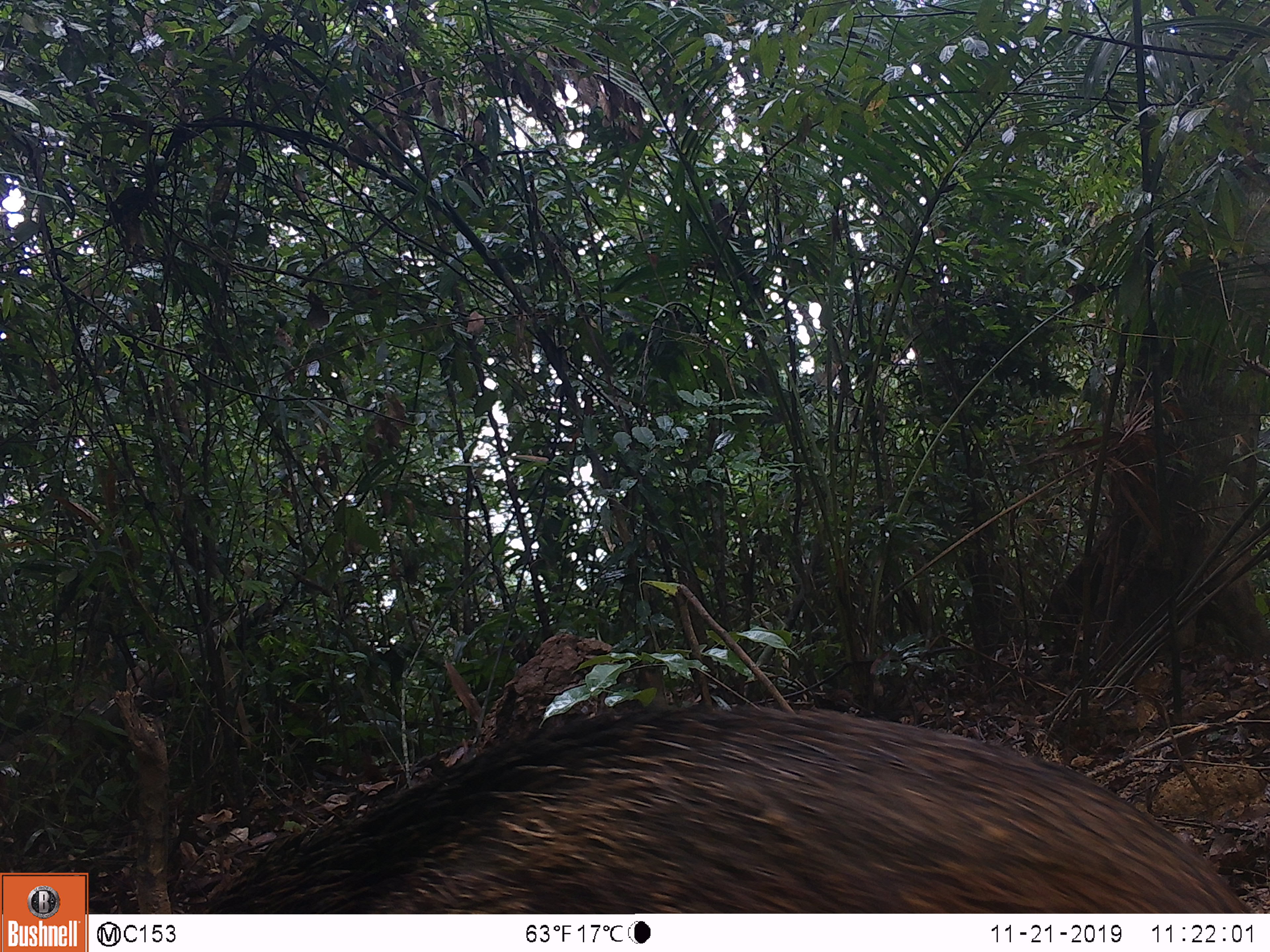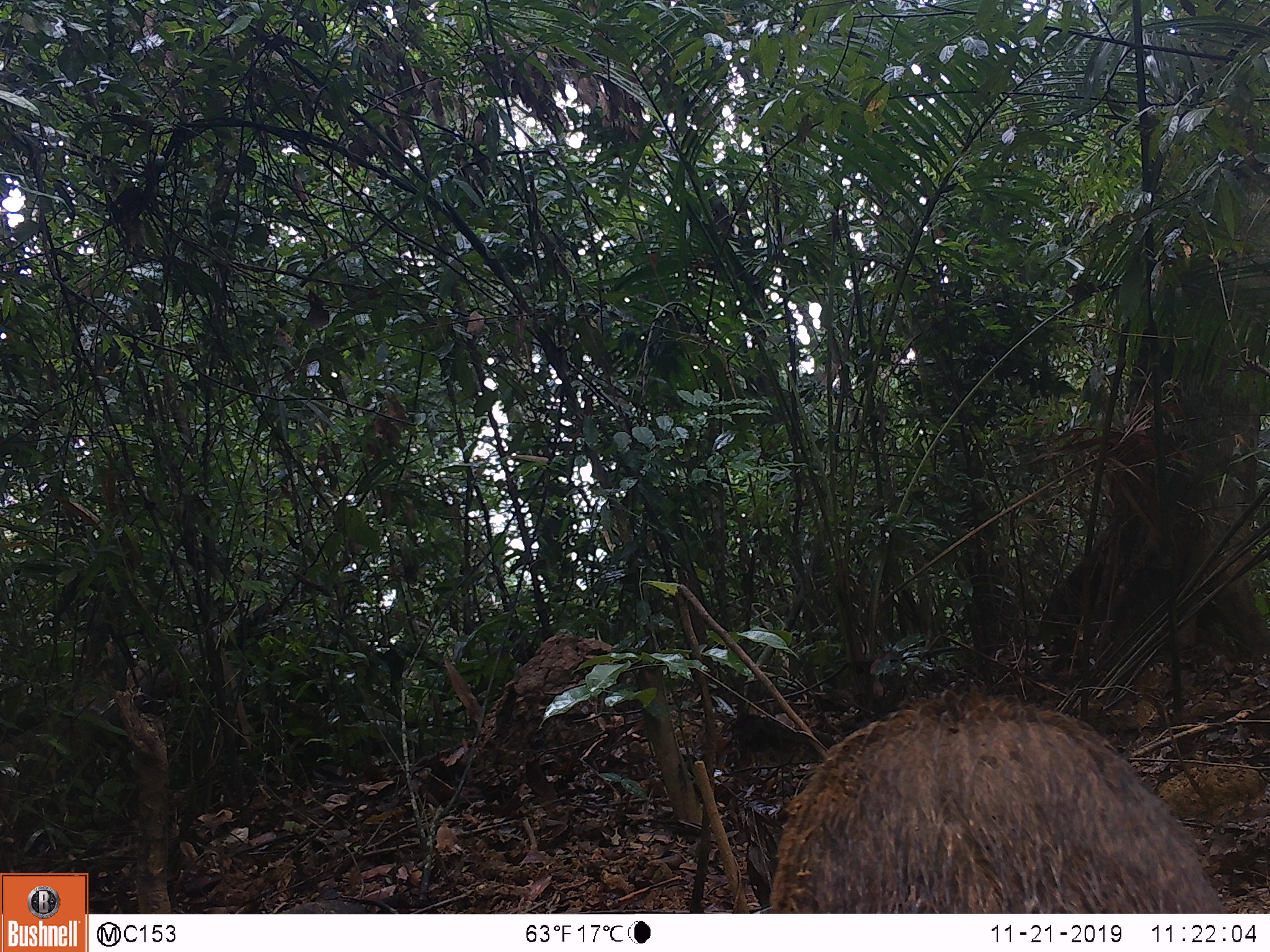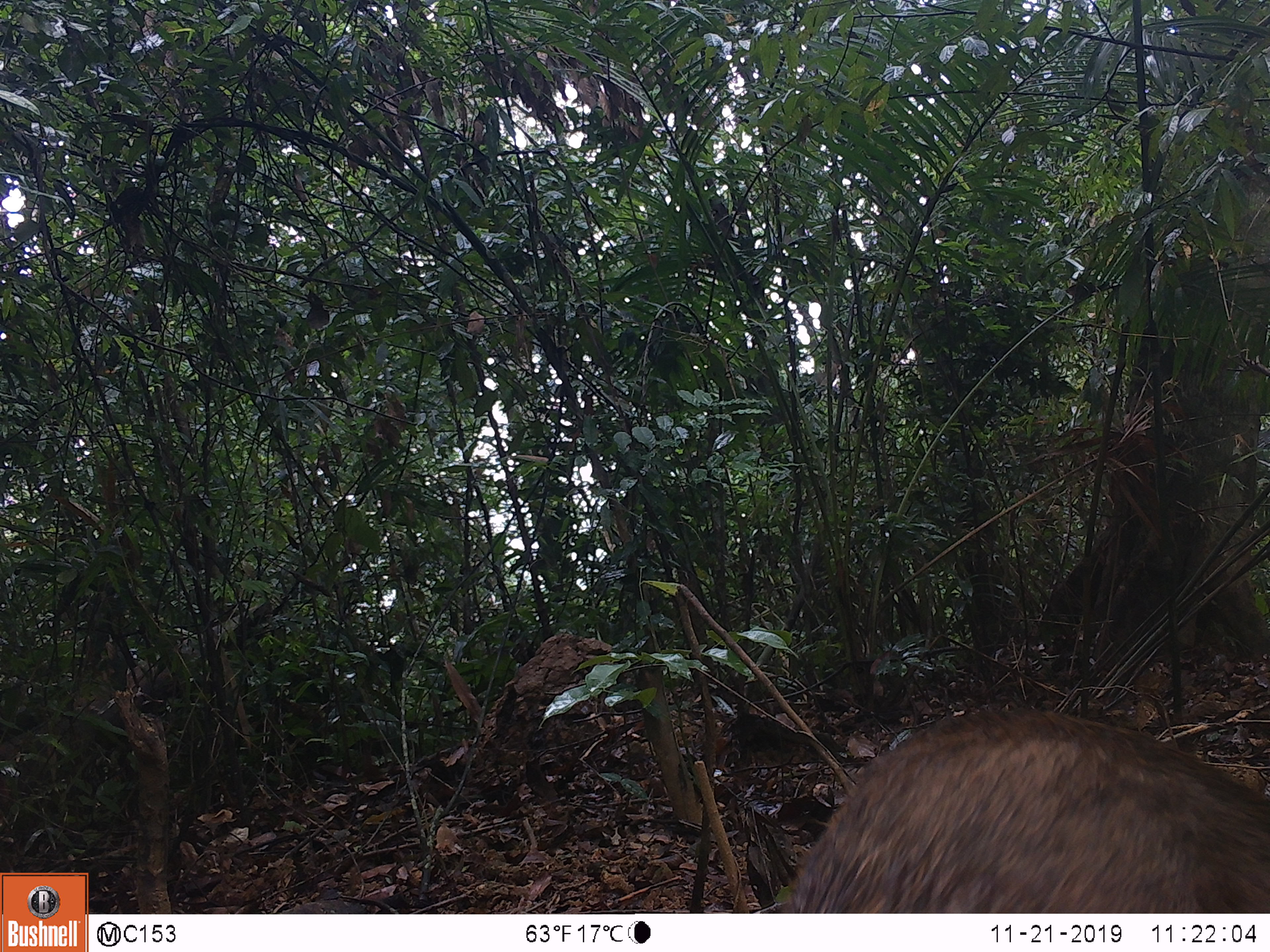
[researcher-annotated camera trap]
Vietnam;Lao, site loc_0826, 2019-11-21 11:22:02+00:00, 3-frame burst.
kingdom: Animalia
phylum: Chordata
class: Mammalia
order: Artiodactyla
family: Suidae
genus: Sus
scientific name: Sus scrofa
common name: eurasian wild pig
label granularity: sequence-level